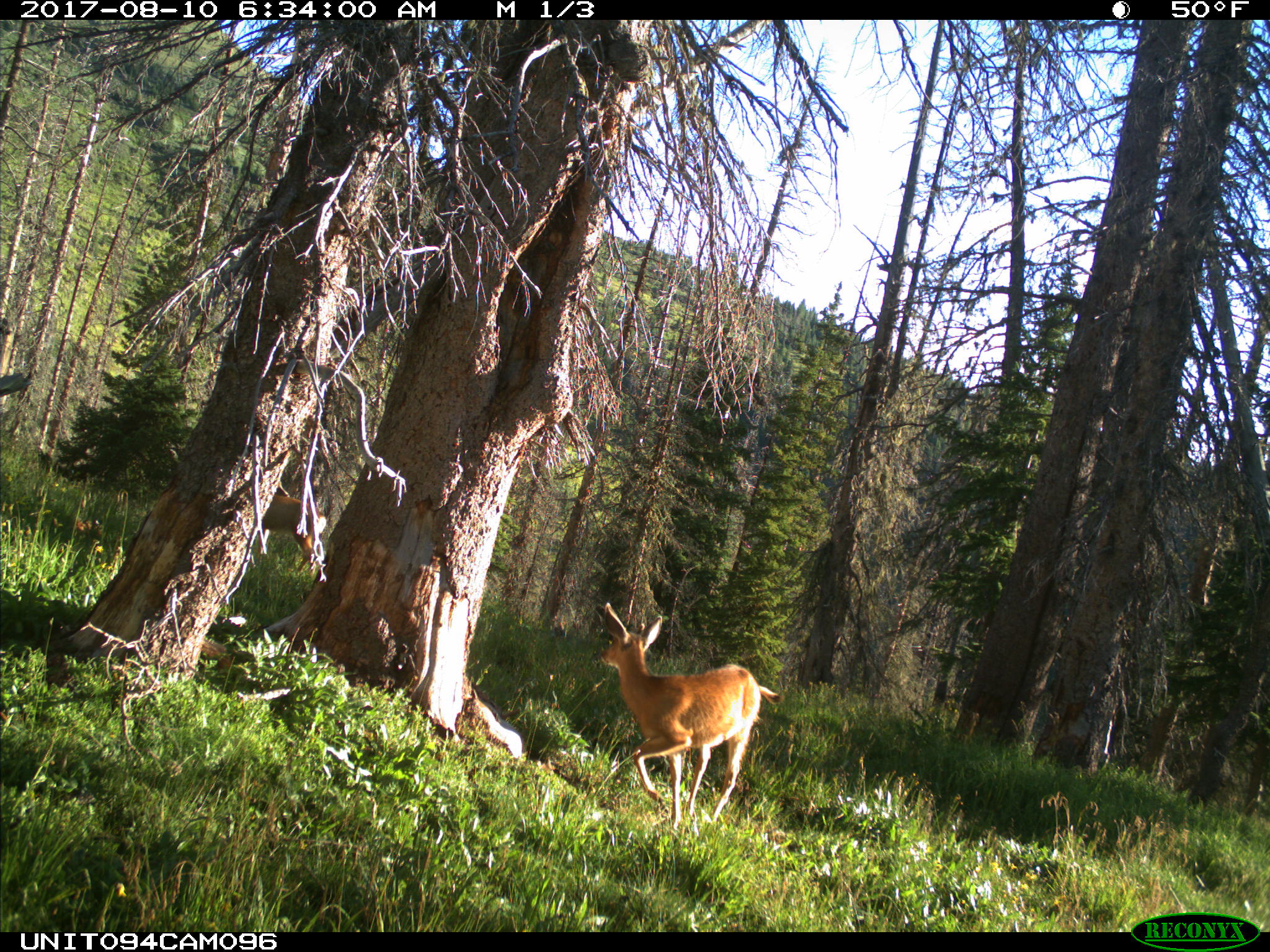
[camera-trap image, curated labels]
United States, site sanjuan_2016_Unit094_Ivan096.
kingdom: Animalia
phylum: Chordata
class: Mammalia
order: Artiodactyla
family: Cervidae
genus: Odocoileus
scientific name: Odocoileus hemionus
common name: mule deer